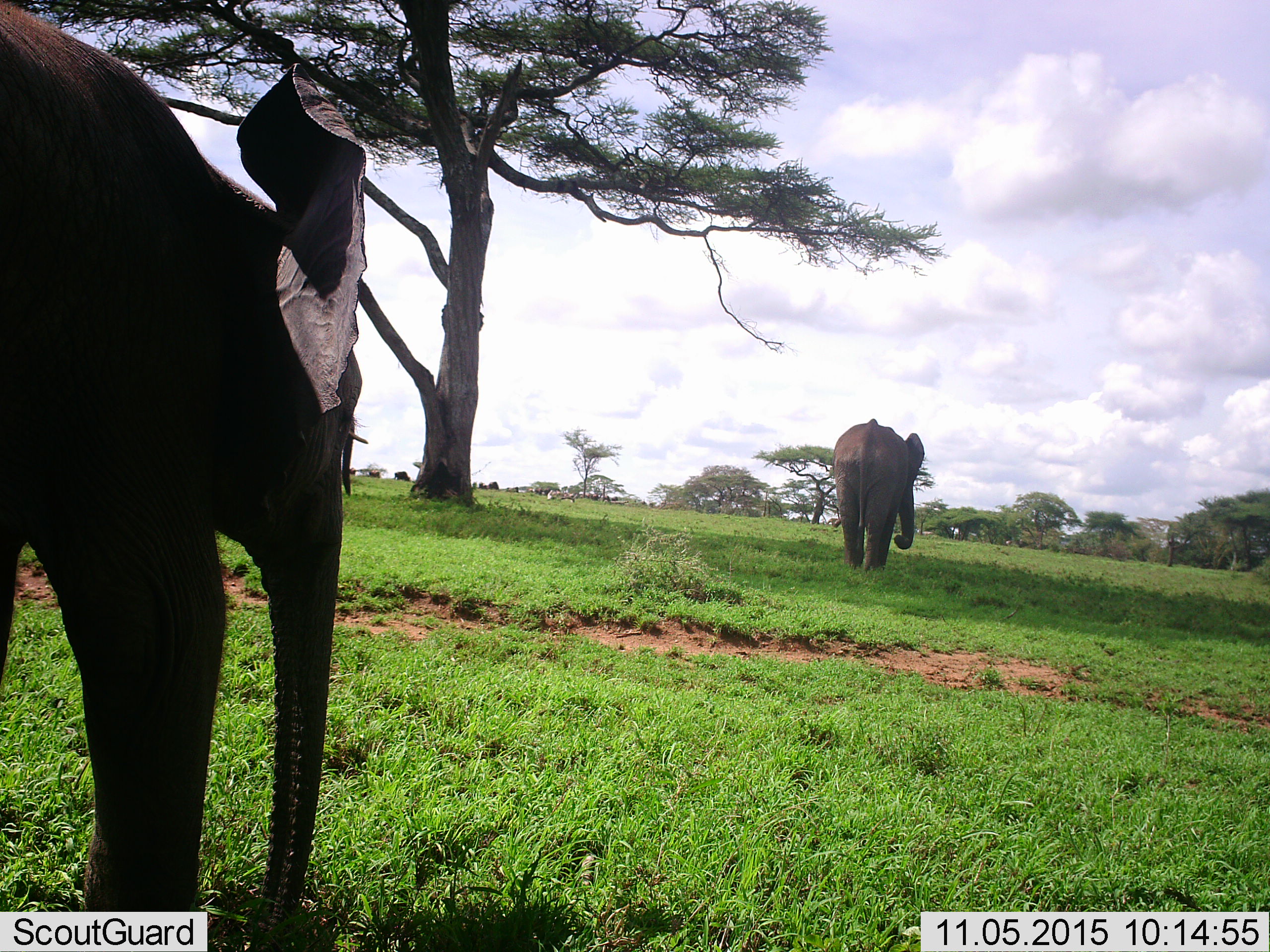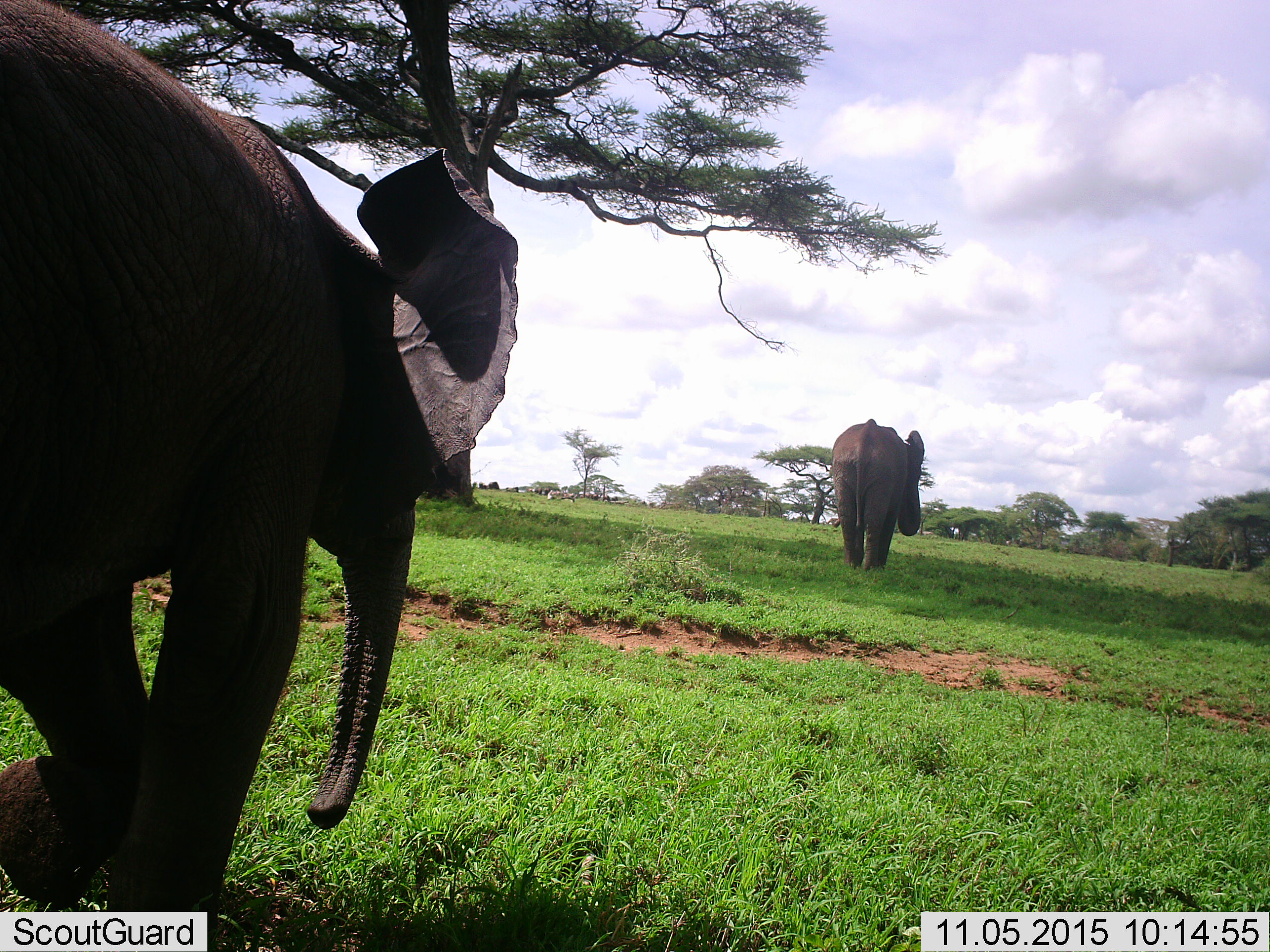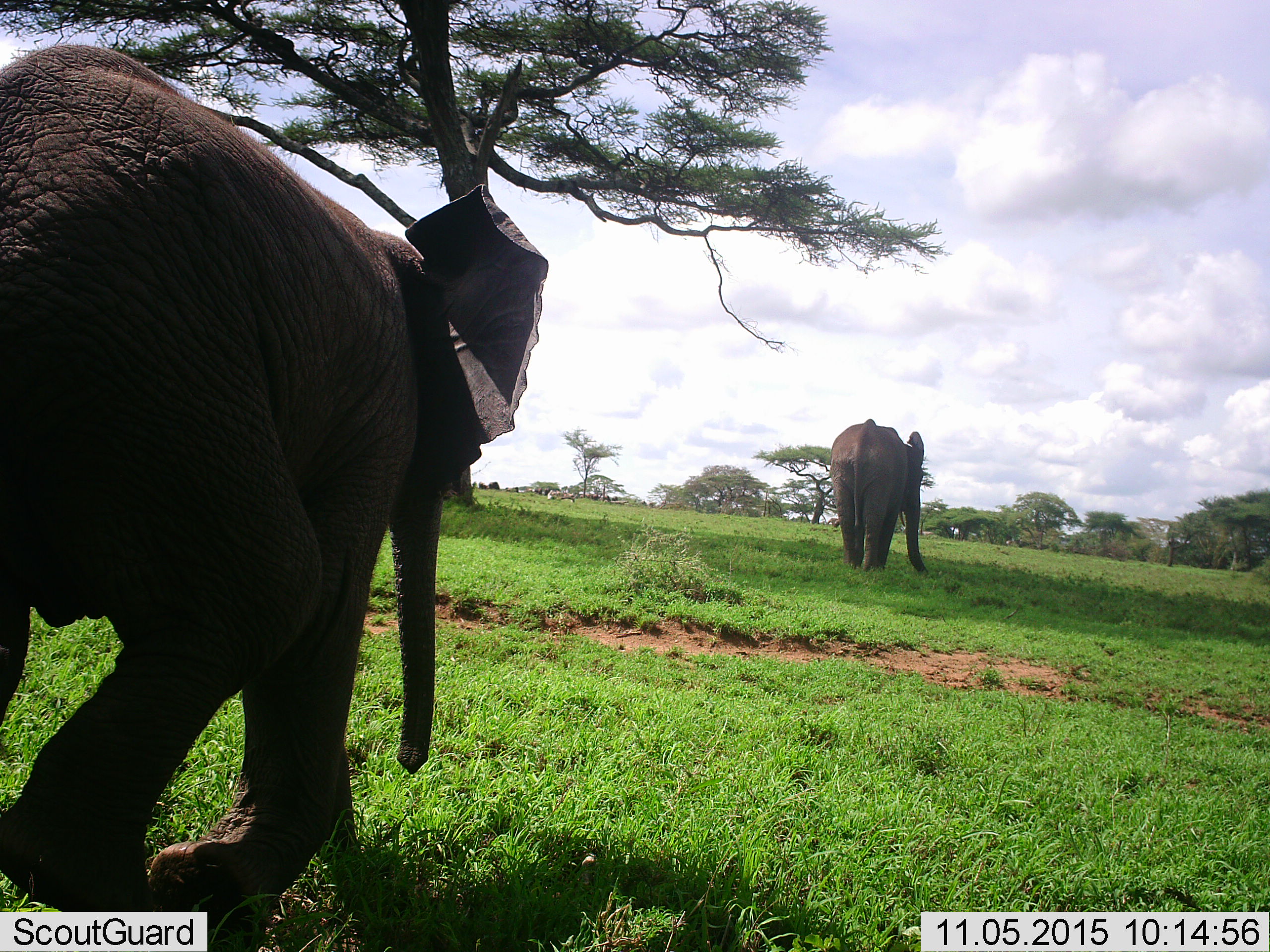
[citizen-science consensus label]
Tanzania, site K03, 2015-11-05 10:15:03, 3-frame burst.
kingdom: Animalia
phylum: Chordata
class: Mammalia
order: Proboscidea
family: Elephantidae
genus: Loxodonta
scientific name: Loxodonta africana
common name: african bush elephant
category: elephant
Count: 2.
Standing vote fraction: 22%.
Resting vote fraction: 0%.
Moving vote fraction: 100%.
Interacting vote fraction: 0%.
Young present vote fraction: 56%.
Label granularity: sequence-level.